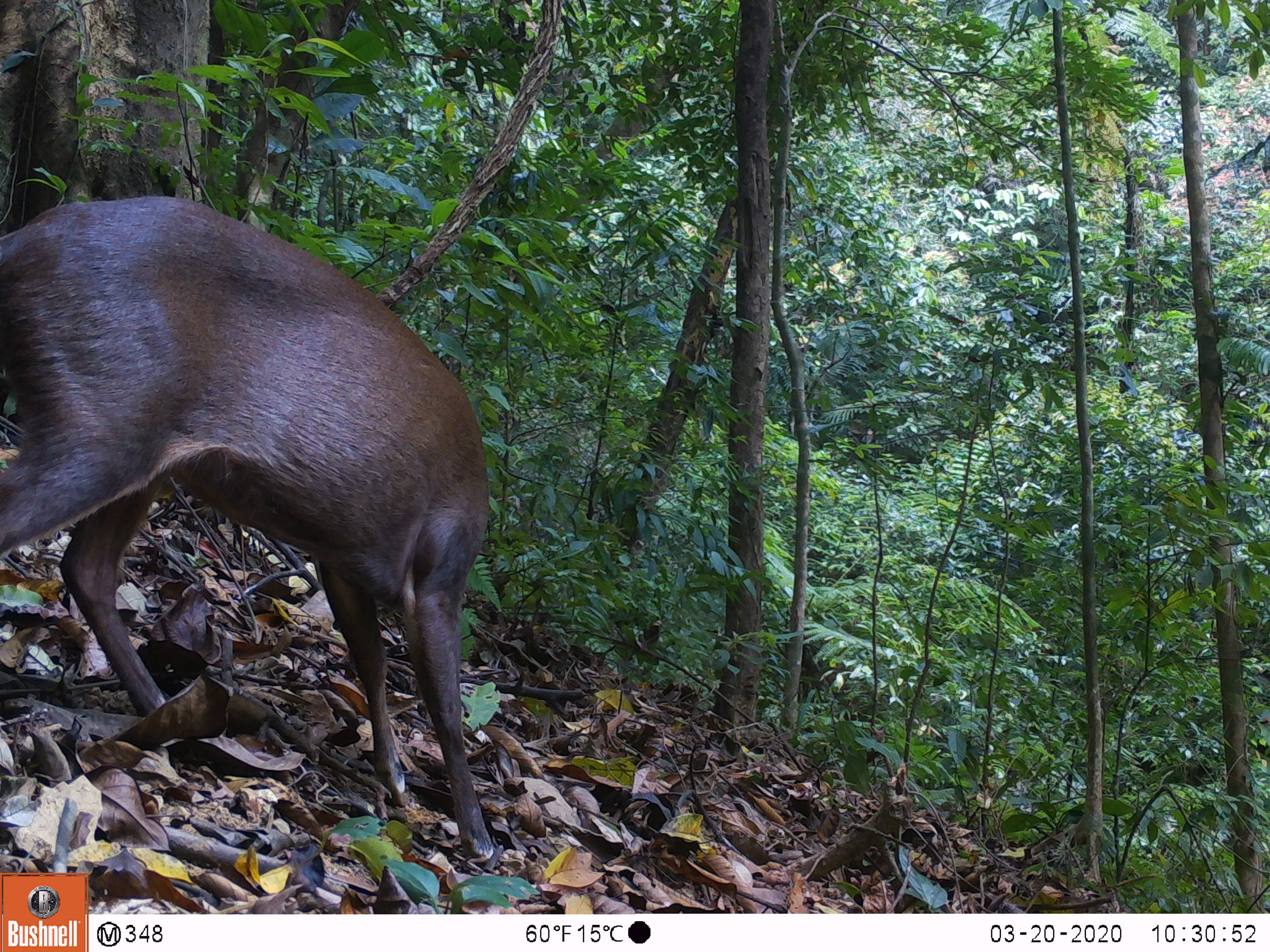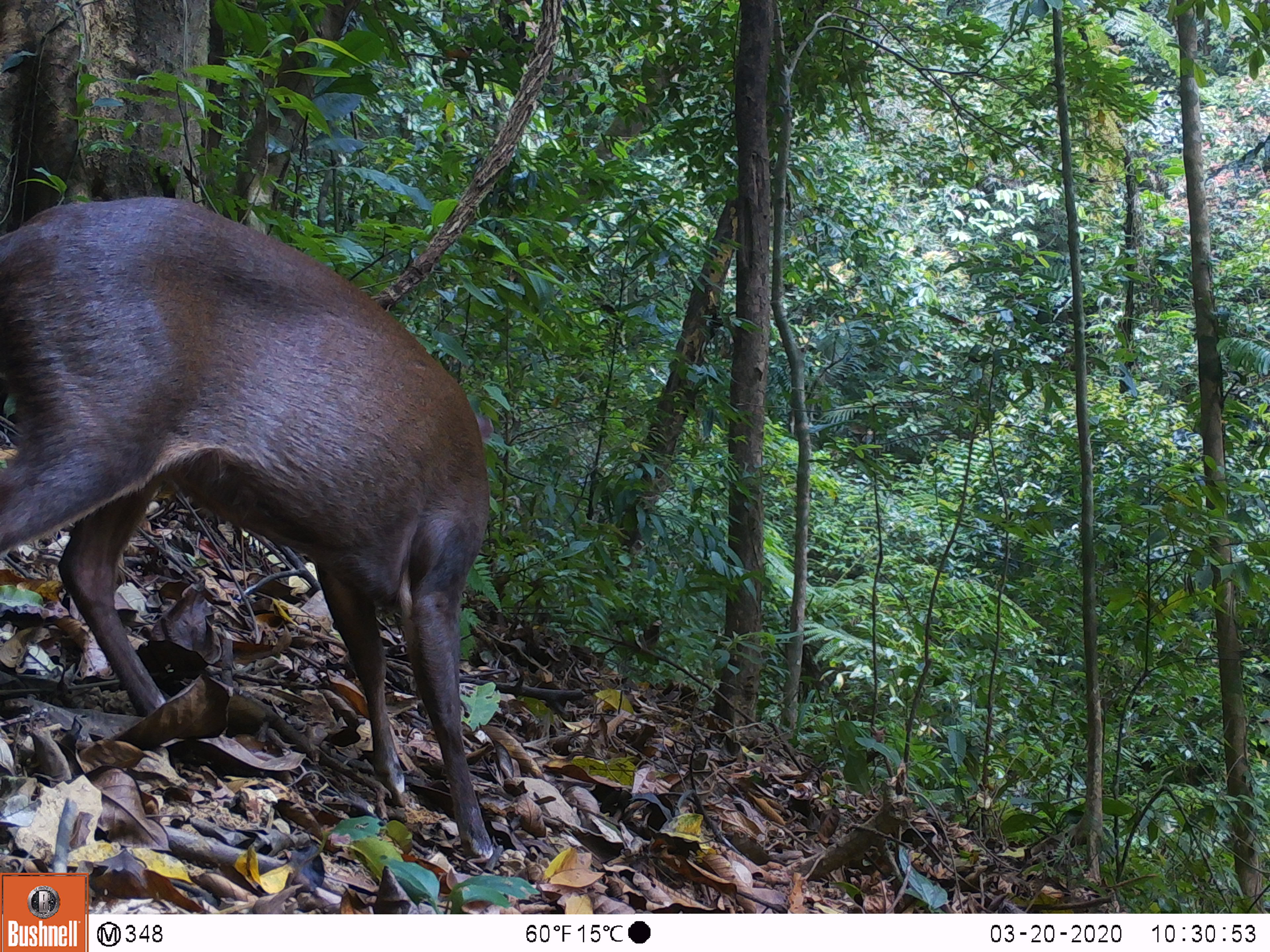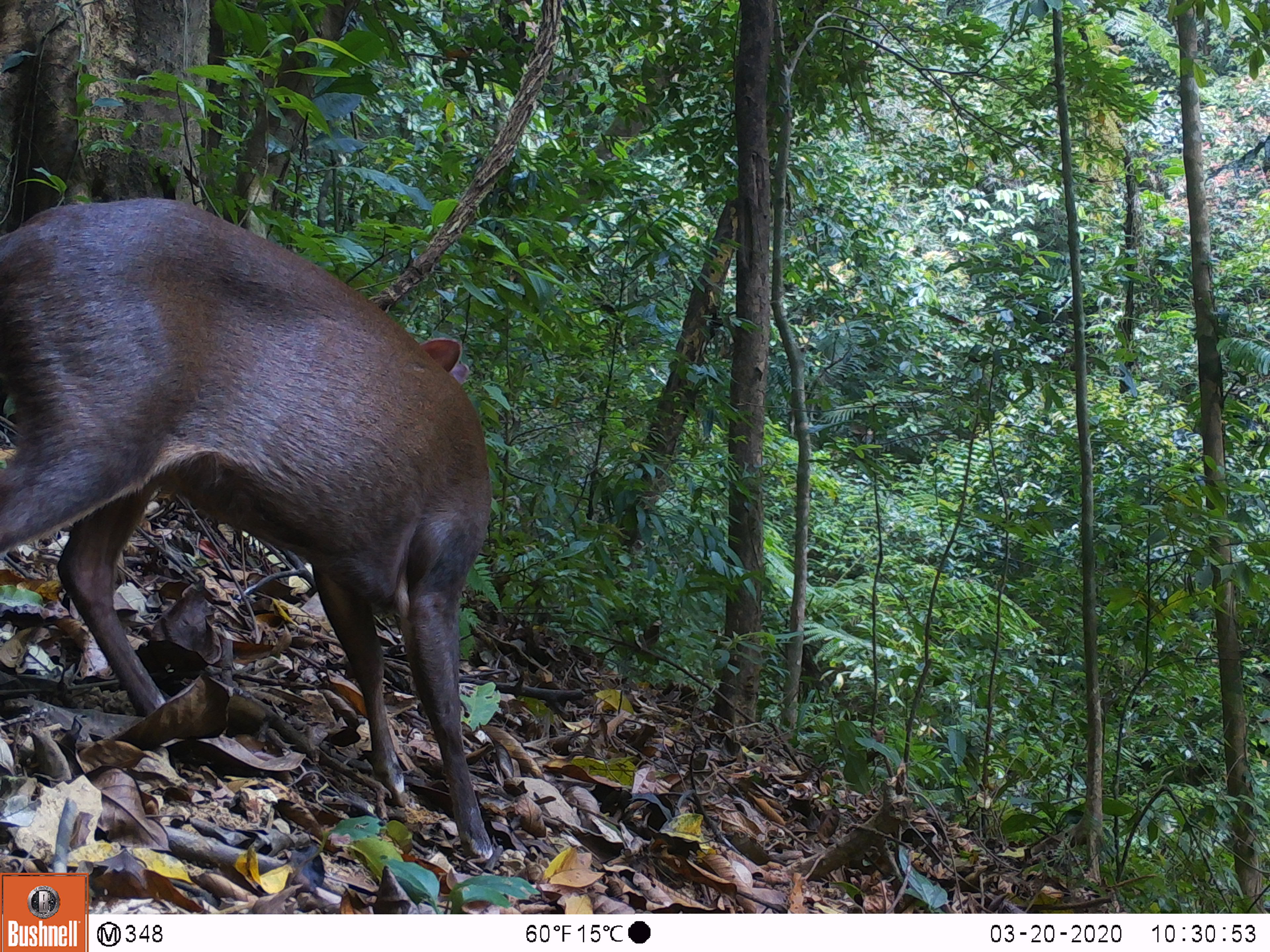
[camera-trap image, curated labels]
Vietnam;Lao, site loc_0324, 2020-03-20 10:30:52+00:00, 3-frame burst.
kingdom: Animalia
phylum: Chordata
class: Mammalia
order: Artiodactyla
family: Cervidae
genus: Muntiacus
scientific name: Muntiacus rooseveltorum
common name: roosevelt's muntjac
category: roosevelts muntjac group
Roosevelts muntjac group (roosevelt's muntjac) (Muntiacus rooseveltorum). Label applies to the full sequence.